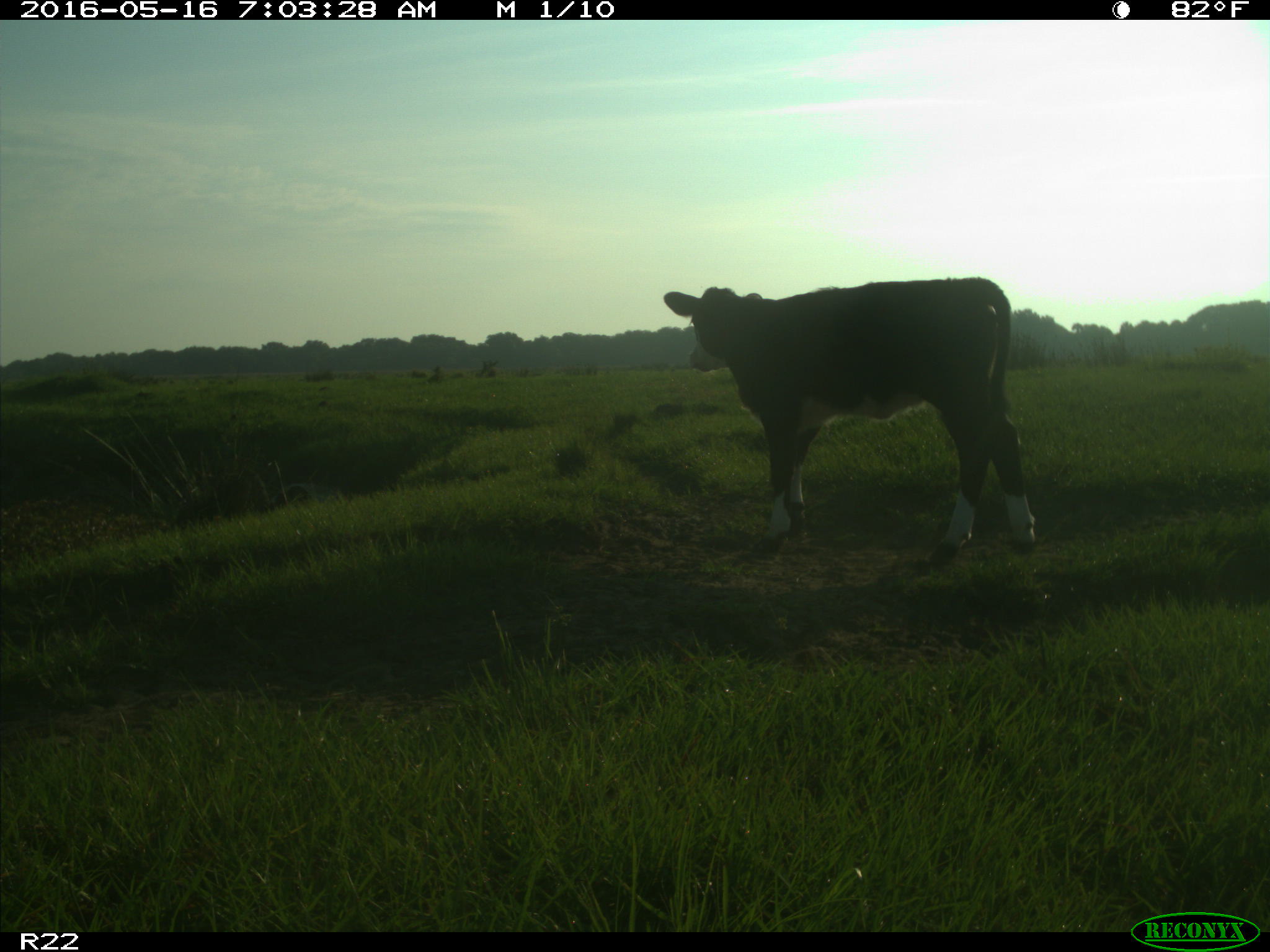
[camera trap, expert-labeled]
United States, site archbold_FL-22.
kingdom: Animalia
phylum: Chordata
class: Mammalia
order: Artiodactyla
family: Bovidae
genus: Bos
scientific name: Bos taurus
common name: domestic cow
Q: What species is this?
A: Bos taurus (domestic cow).